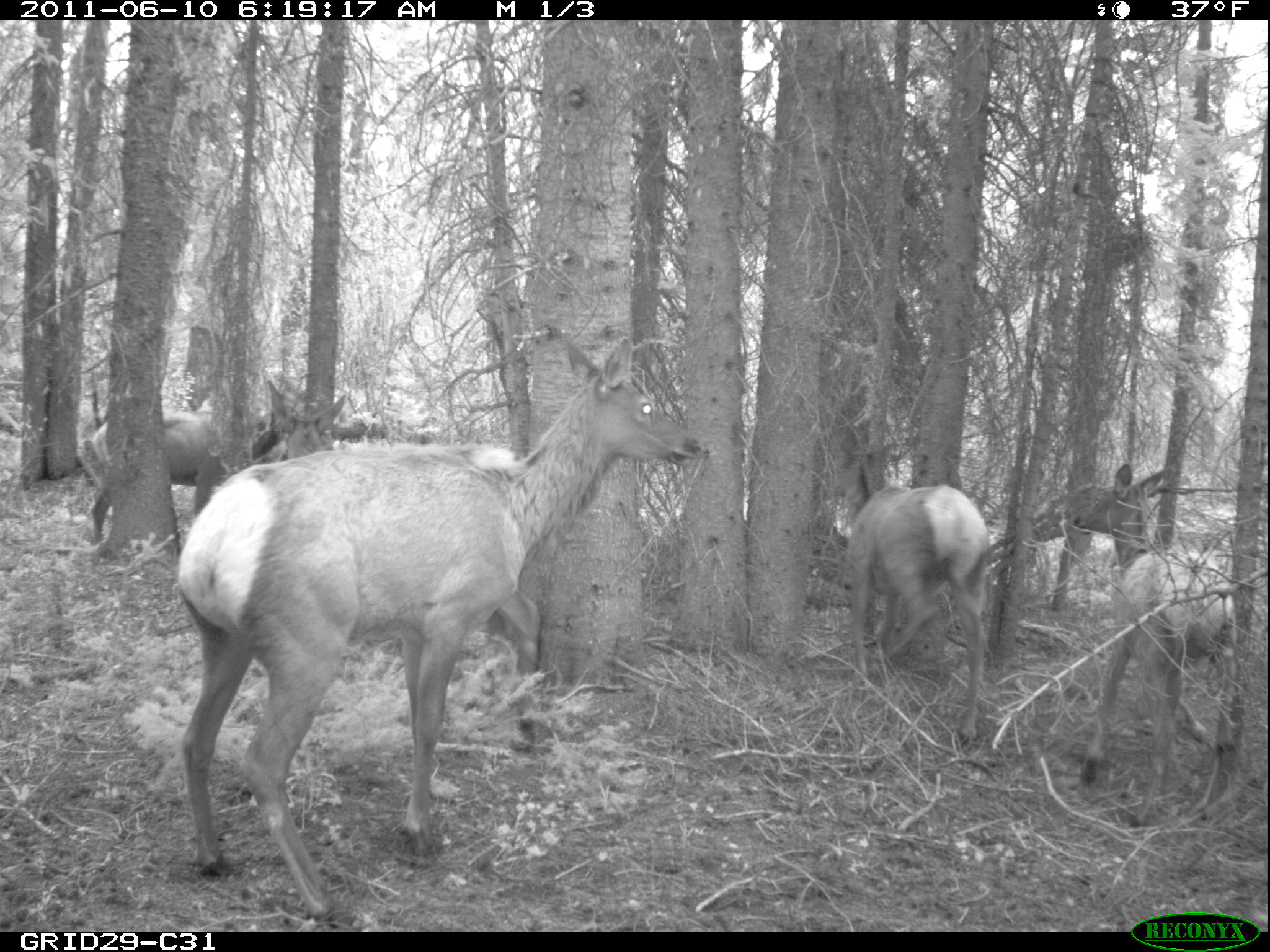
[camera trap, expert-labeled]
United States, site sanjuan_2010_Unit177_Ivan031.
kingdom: Animalia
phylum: Chordata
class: Mammalia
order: Artiodactyla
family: Cervidae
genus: Cervus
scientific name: Cervus elaphus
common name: red deer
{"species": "Cervus elaphus (red deer)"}